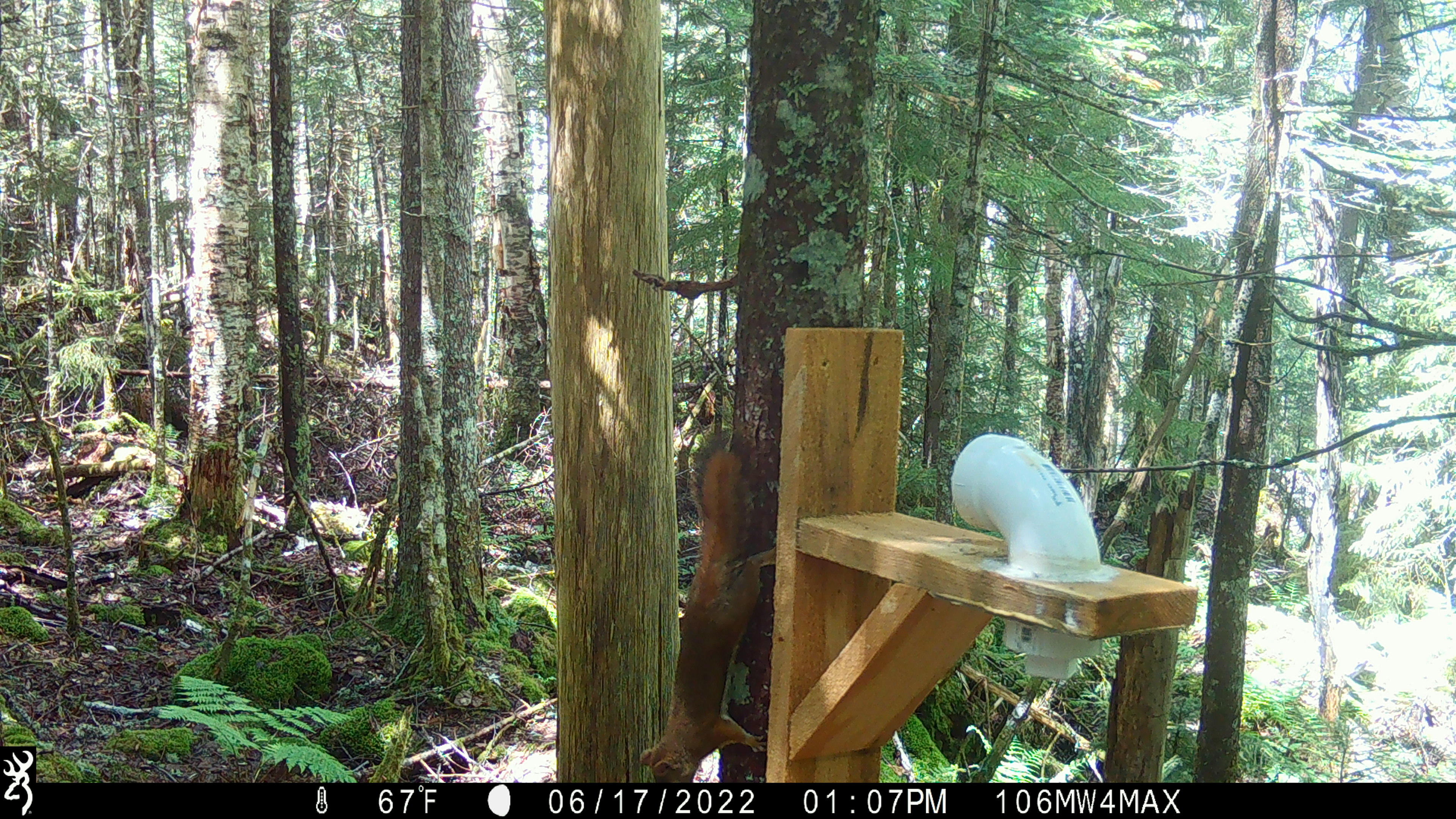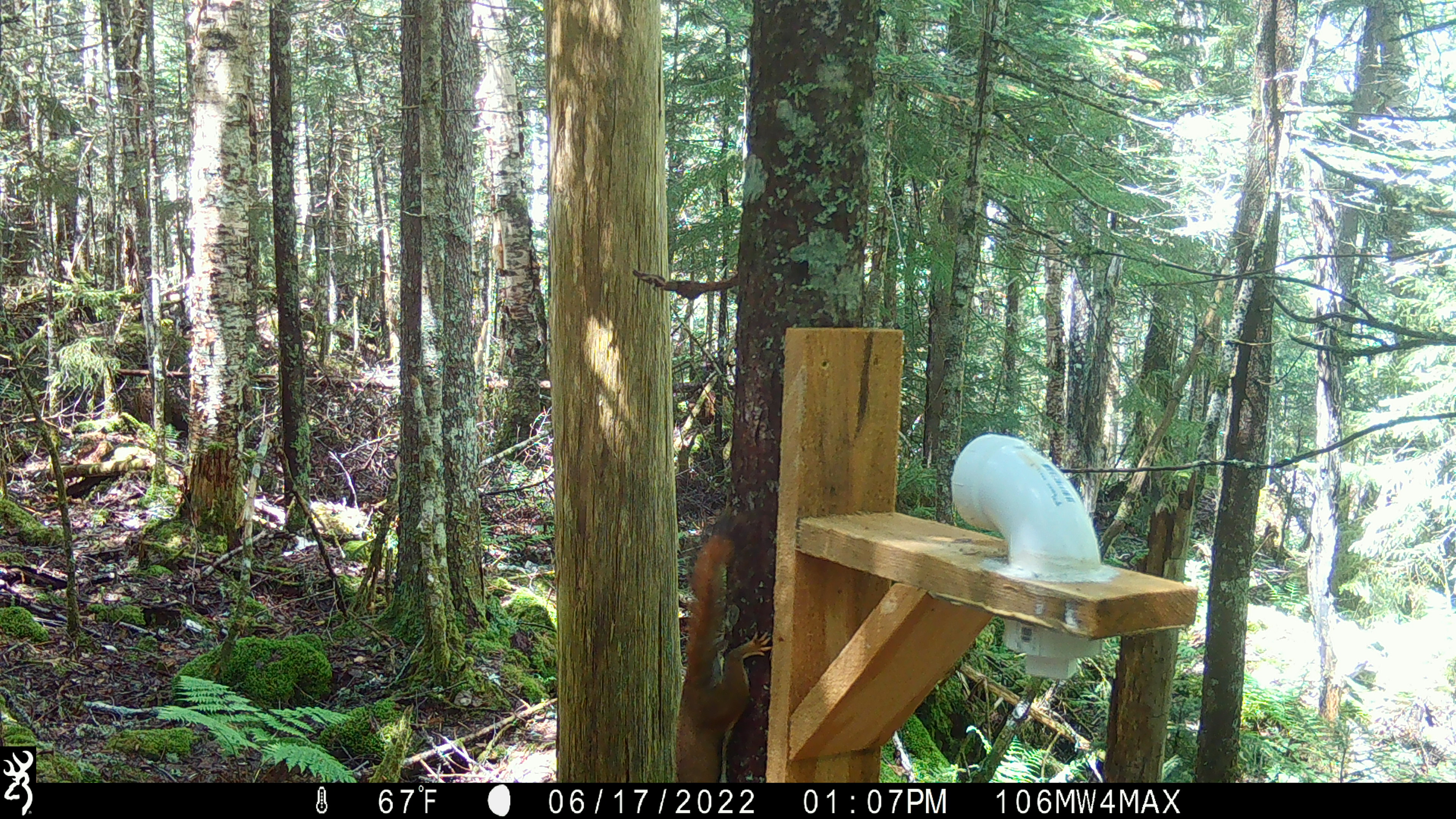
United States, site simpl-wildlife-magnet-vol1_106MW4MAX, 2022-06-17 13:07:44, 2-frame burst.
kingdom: Animalia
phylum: Chordata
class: Mammalia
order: Rodentia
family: Sciuridae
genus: Tamiasciurus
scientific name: Tamiasciurus hudsonicus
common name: red squirrel